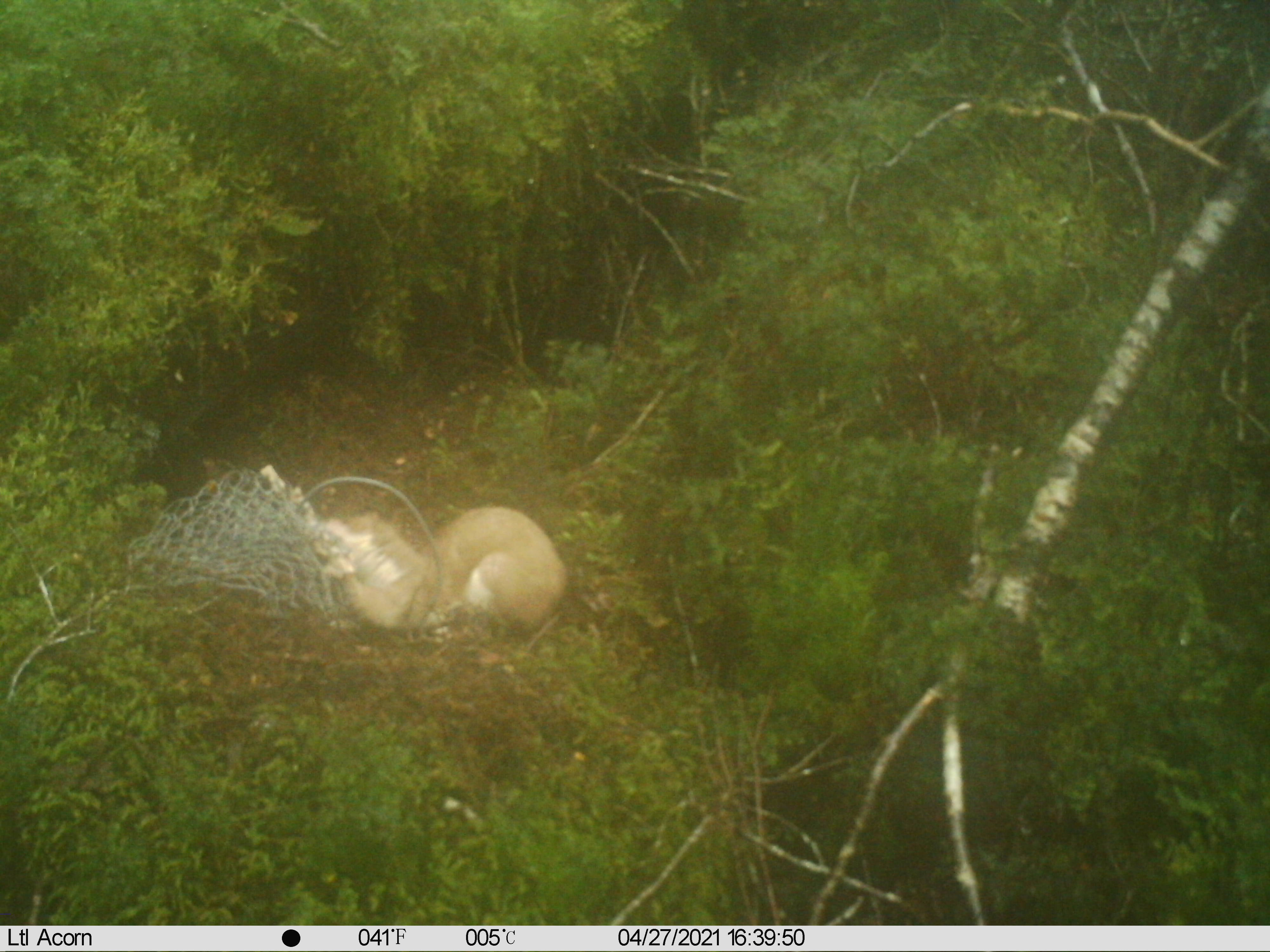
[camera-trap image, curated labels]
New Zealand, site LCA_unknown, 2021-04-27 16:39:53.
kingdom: Animalia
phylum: Chordata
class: Mammalia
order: Carnivora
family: Mustelidae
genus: Mustela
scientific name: Mustela erminea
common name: stoat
Stoat (Mustela erminea).